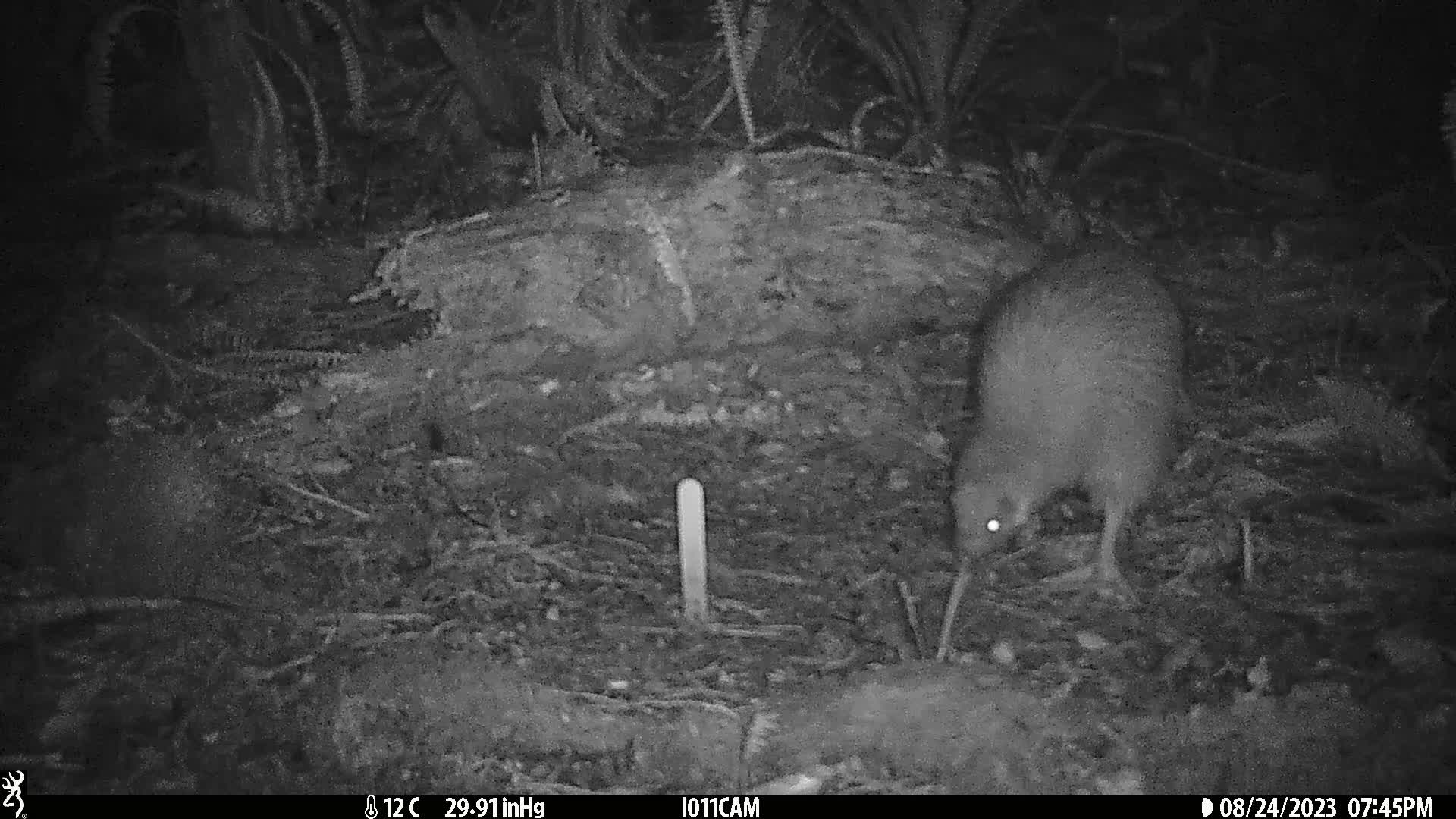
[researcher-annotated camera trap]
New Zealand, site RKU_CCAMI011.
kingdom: Animalia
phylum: Chordata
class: Aves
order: Apterygiformes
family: Apterygidae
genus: Apteryx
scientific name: Apteryx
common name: kiwi